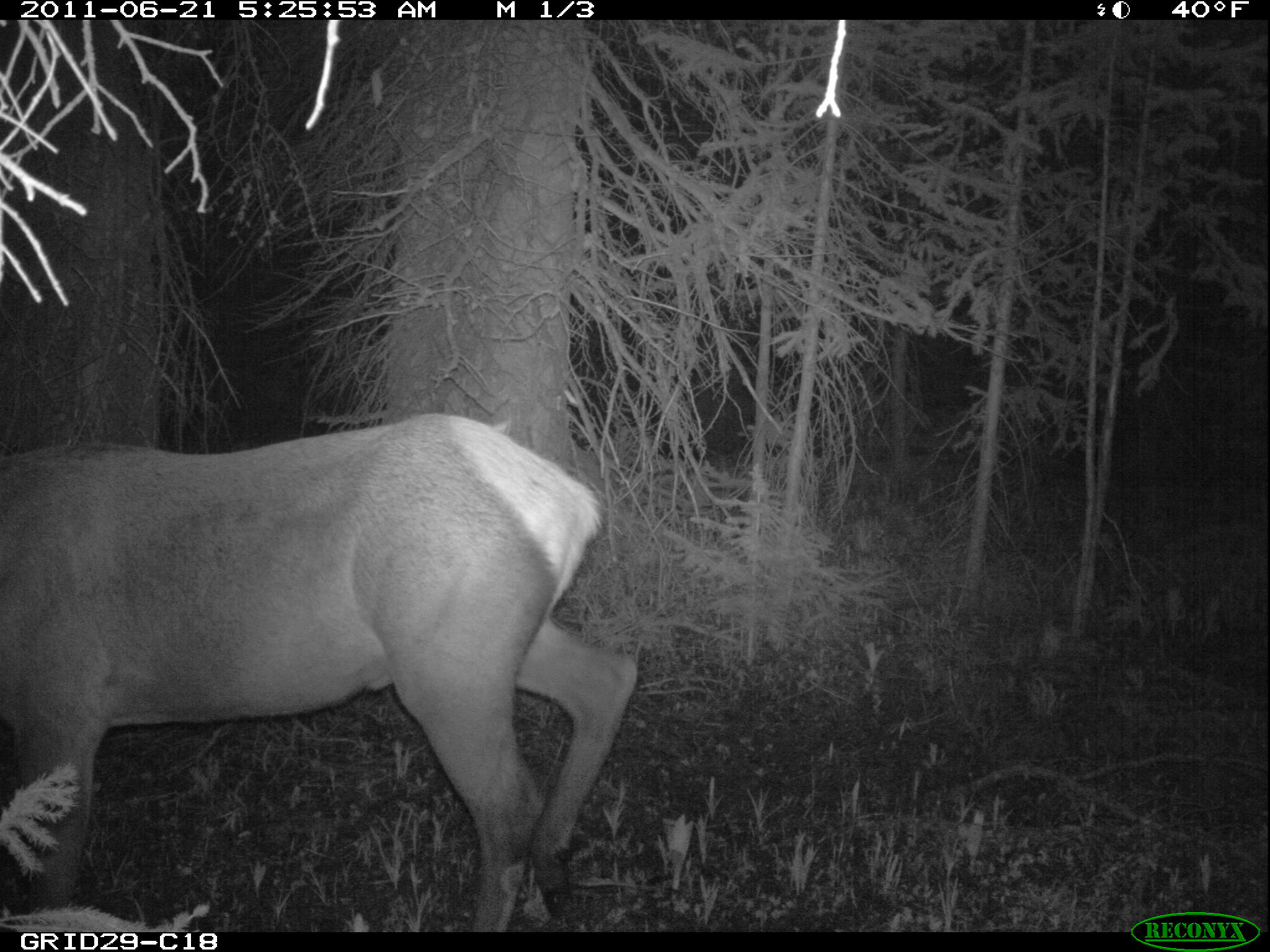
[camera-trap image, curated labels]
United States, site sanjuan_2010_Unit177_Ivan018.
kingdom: Animalia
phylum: Chordata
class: Mammalia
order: Artiodactyla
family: Cervidae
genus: Cervus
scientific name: Cervus elaphus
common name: red deer